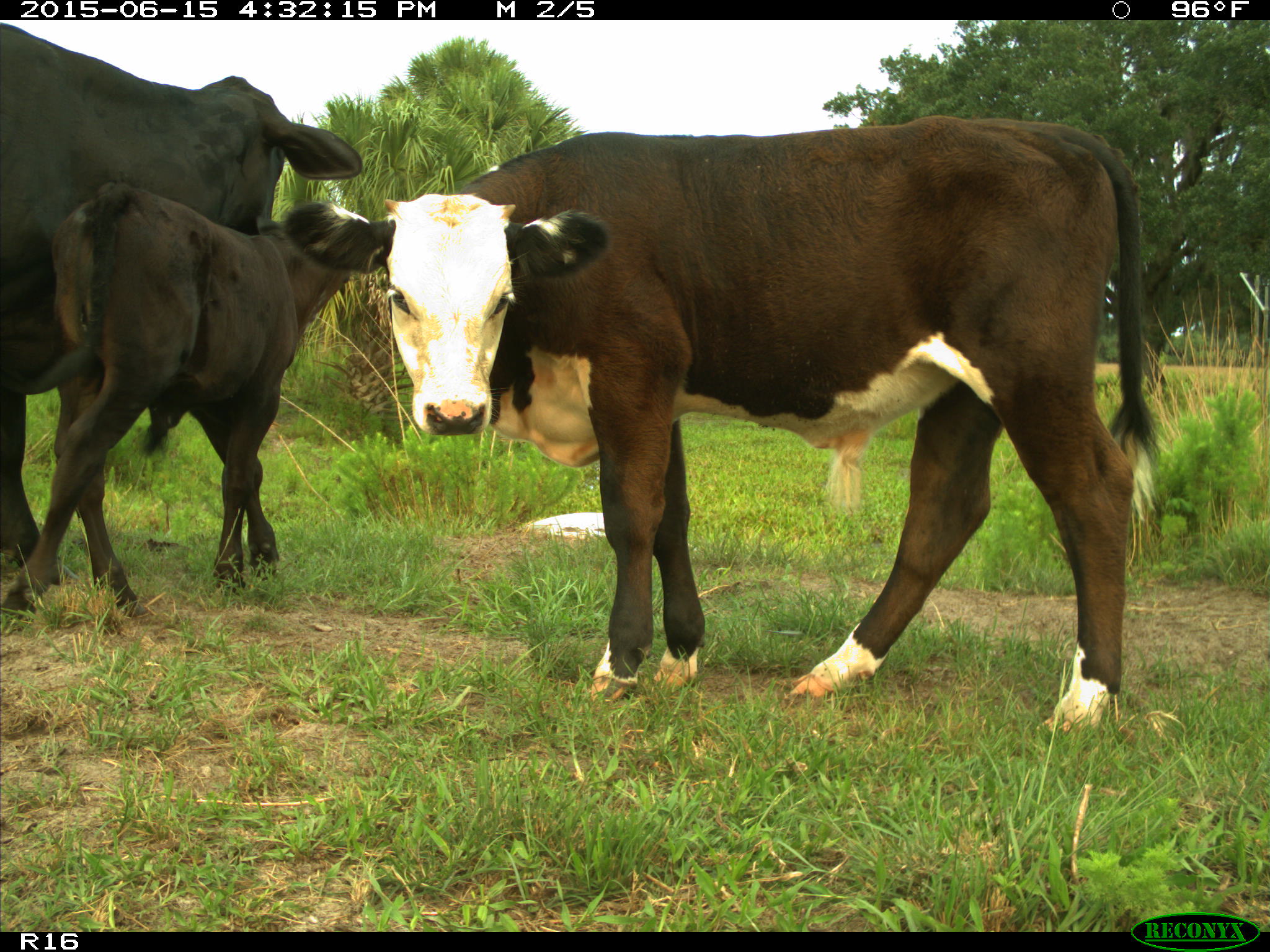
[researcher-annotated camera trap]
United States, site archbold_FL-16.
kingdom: Animalia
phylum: Chordata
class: Mammalia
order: Artiodactyla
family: Bovidae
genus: Bos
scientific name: Bos taurus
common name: domestic cow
Bos taurus (domestic cow).